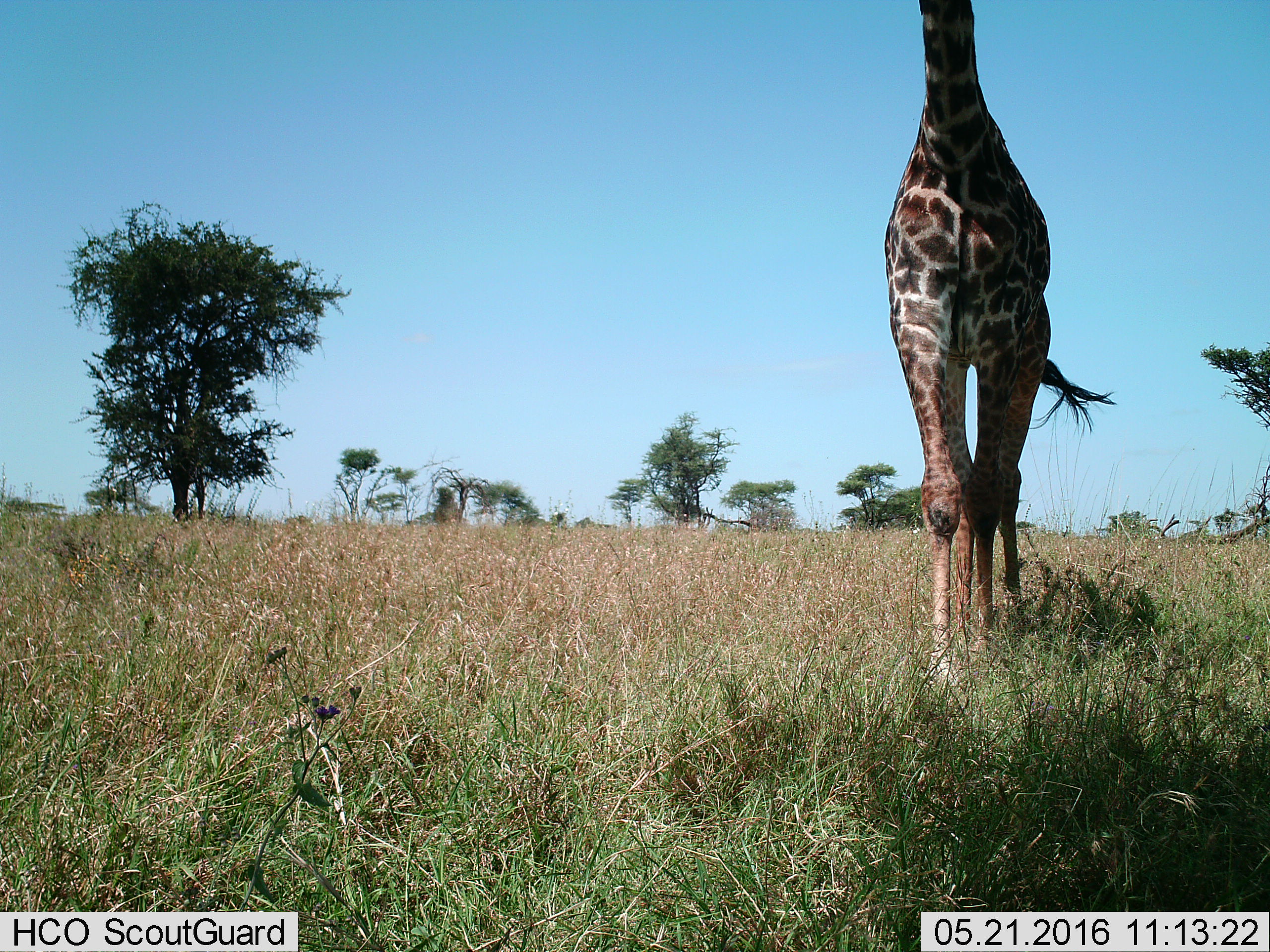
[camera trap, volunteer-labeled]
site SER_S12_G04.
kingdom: Animalia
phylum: Chordata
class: Mammalia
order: Artiodactyla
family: Giraffidae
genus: Giraffa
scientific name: Giraffa camelopardalis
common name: giraffe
Giraffe (Giraffa camelopardalis), count 1. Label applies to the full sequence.